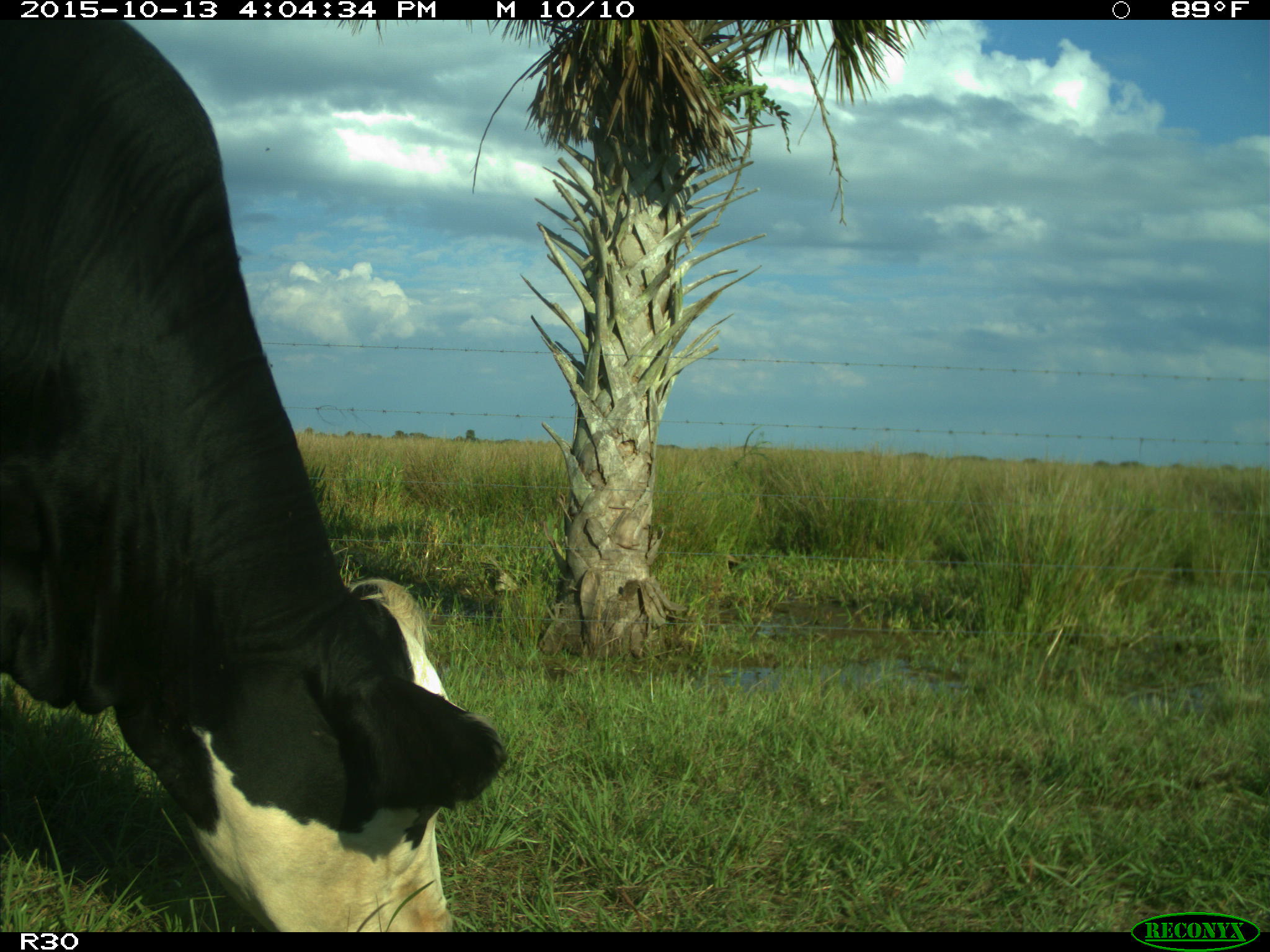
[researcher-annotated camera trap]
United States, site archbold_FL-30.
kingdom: Animalia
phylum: Chordata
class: Mammalia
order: Artiodactyla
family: Bovidae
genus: Bos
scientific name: Bos taurus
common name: domestic cow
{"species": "Bos taurus (domestic cow)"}